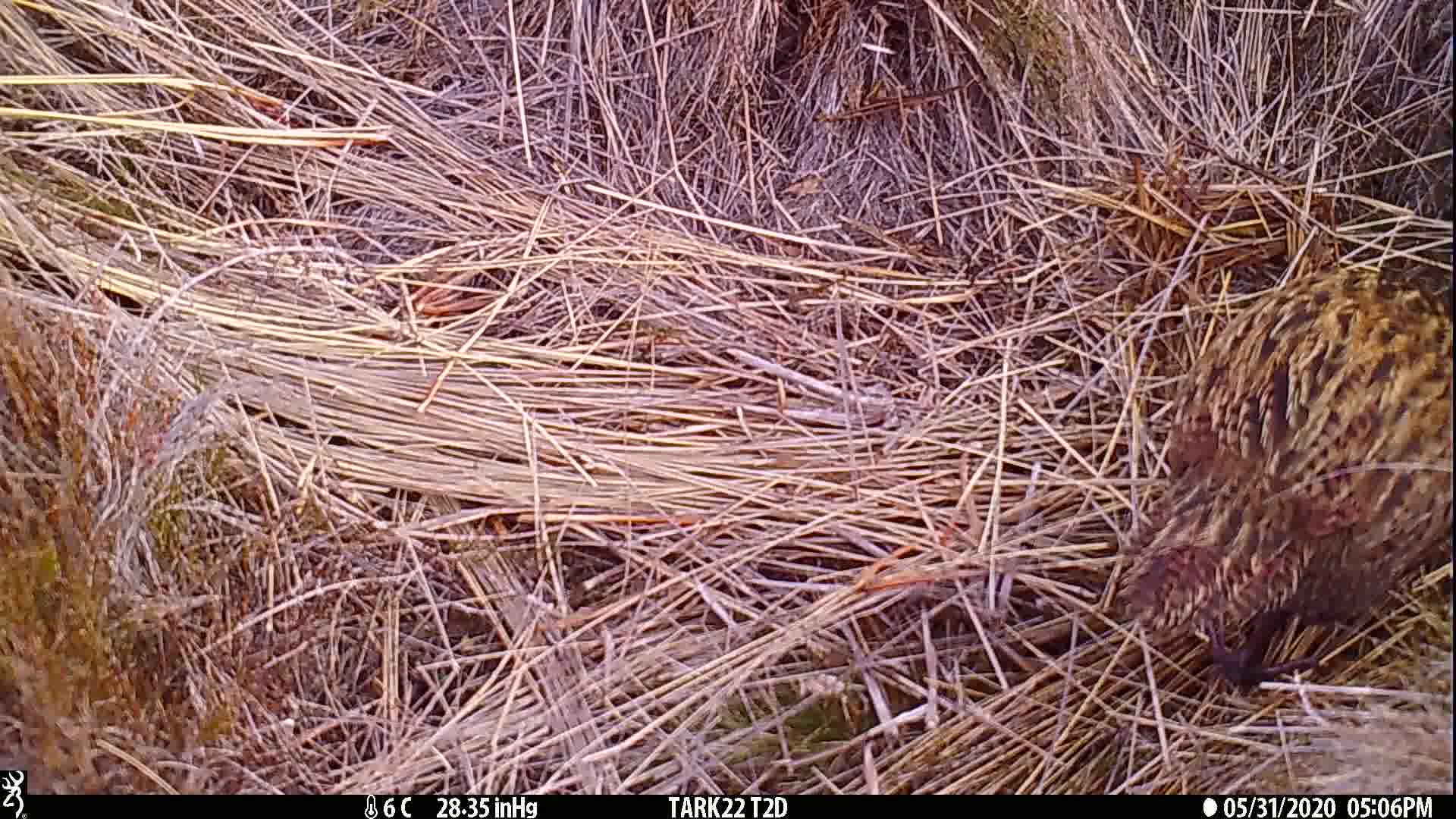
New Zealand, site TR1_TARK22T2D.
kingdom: Animalia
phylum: Chordata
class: Aves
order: Gruiformes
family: Rallidae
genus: Gallirallus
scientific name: Gallirallus australis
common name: weka